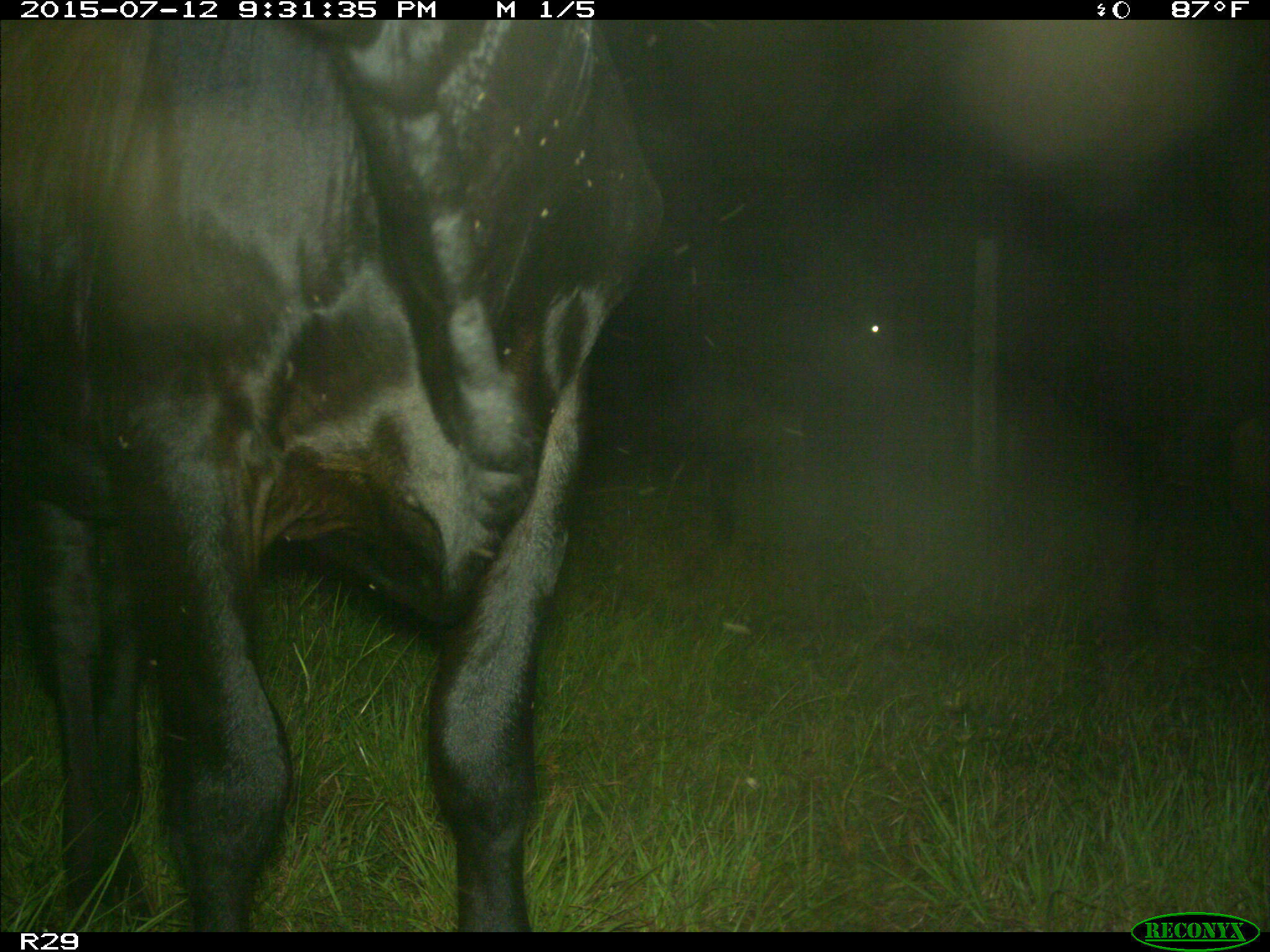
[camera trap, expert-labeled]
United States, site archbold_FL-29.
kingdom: Animalia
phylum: Chordata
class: Mammalia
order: Artiodactyla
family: Bovidae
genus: Bos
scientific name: Bos taurus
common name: domestic cow